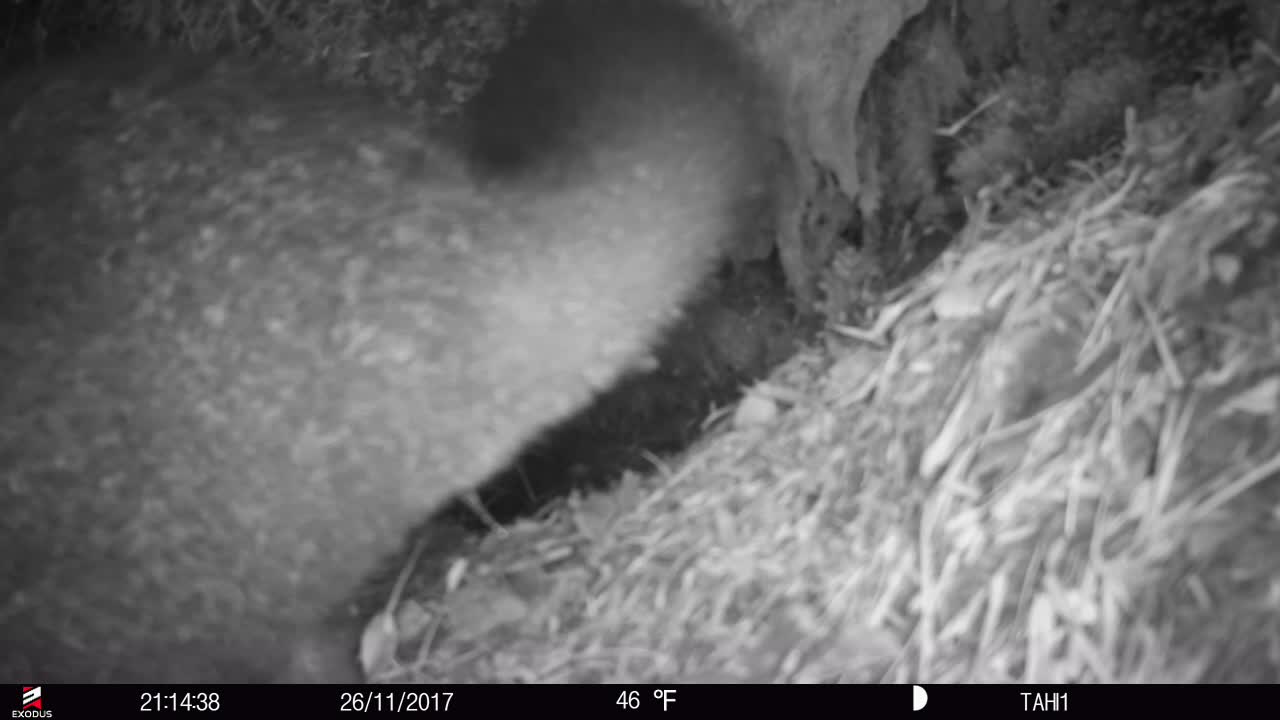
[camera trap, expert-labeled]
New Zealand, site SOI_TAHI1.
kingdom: Animalia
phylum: Chordata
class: Mammalia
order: Diprotodontia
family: Phalangeridae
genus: Trichosurus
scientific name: Trichosurus vulpecula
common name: common brushtail possum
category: possum